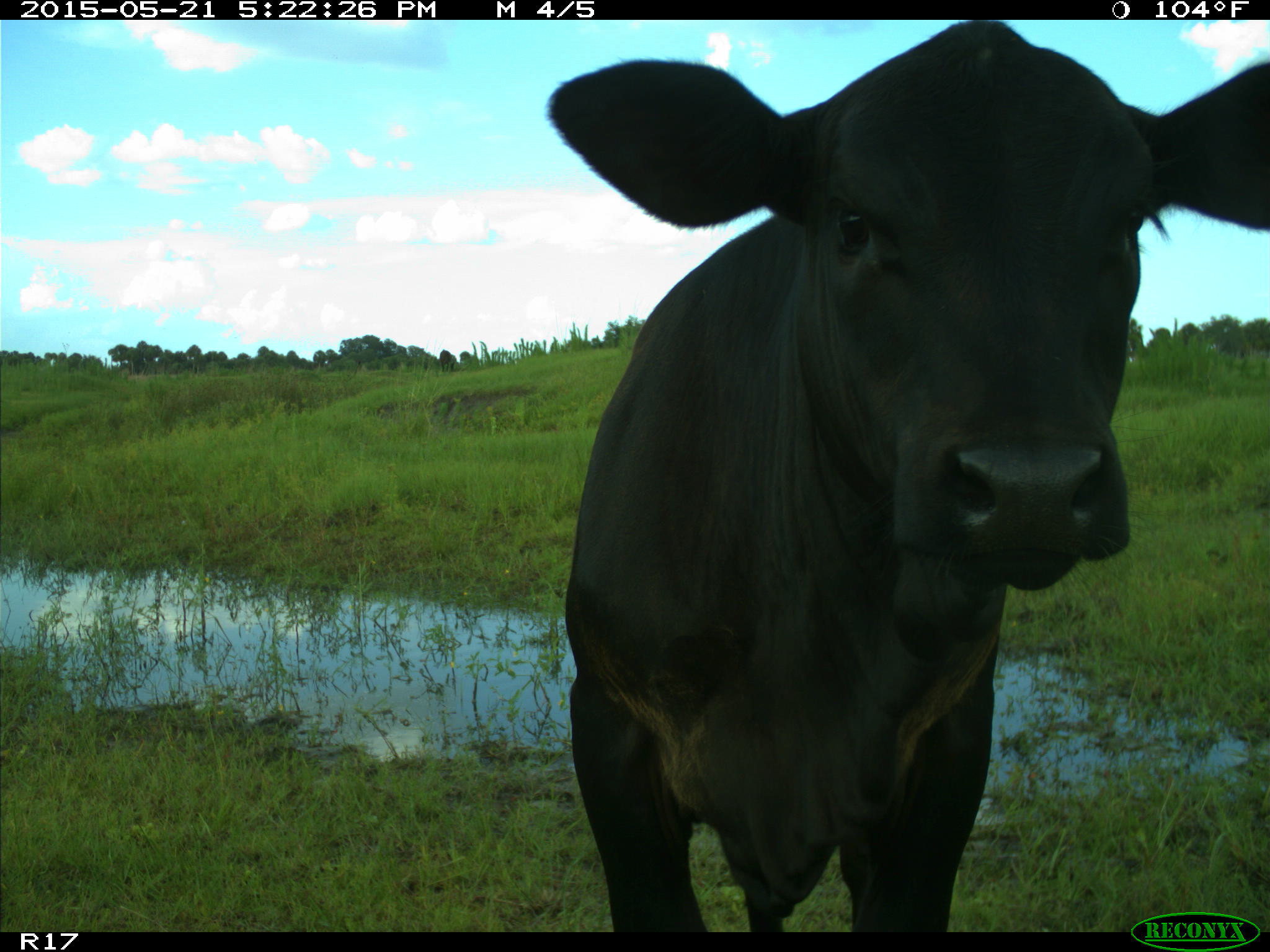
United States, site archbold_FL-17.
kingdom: Animalia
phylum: Chordata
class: Mammalia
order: Artiodactyla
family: Bovidae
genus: Bos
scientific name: Bos taurus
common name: domestic cow